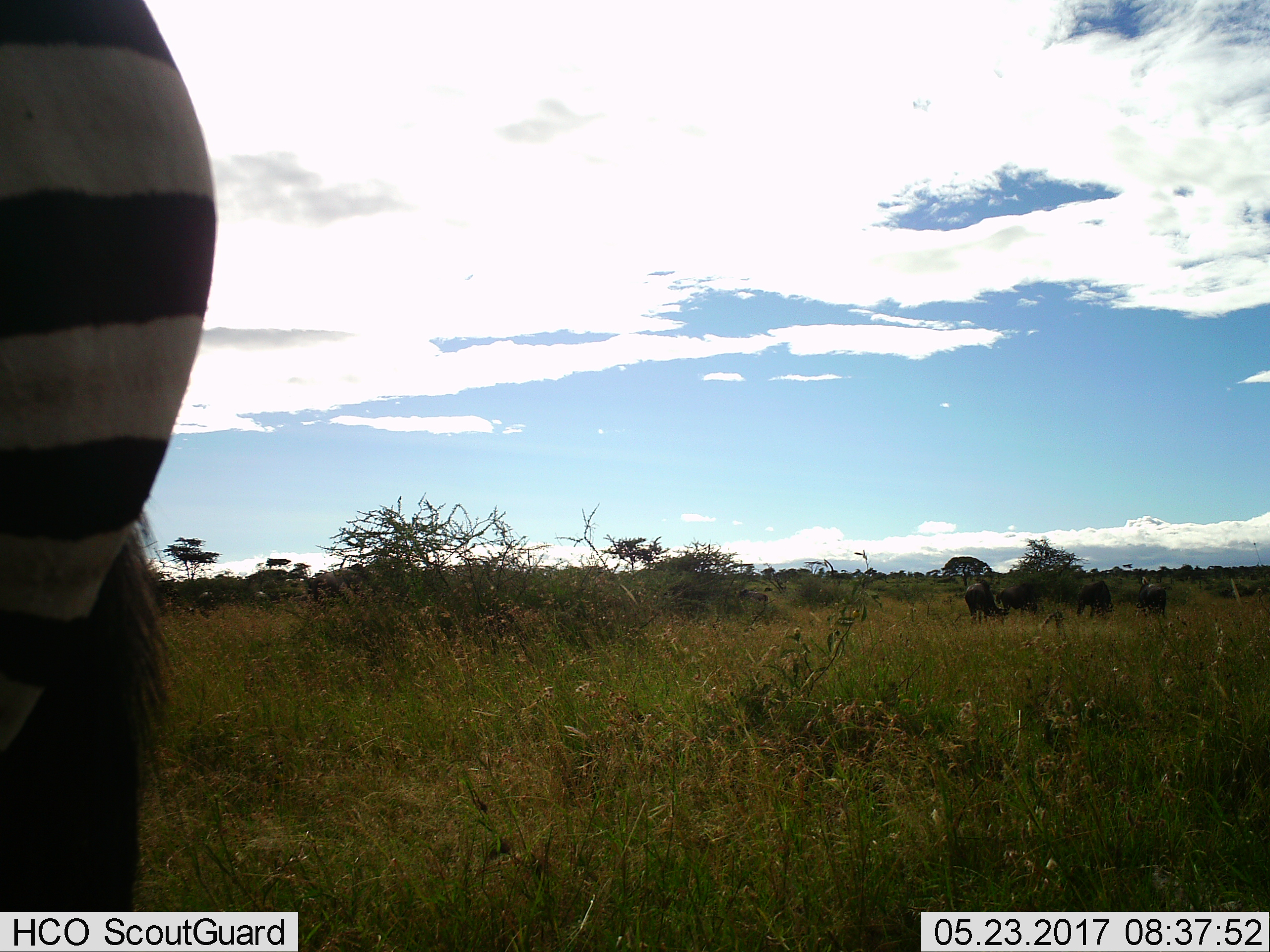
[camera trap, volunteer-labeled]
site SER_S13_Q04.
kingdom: Animalia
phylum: Chordata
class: Mammalia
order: Artiodactyla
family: Bovidae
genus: Connochaetes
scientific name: Connochaetes taurinus taurinus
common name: blue wildebeest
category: wildebeestblue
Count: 5.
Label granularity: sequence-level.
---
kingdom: Animalia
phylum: Chordata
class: Mammalia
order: Perissodactyla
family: Equidae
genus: Equus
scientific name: Equus quagga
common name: plains zebra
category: zebraplains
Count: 1.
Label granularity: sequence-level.